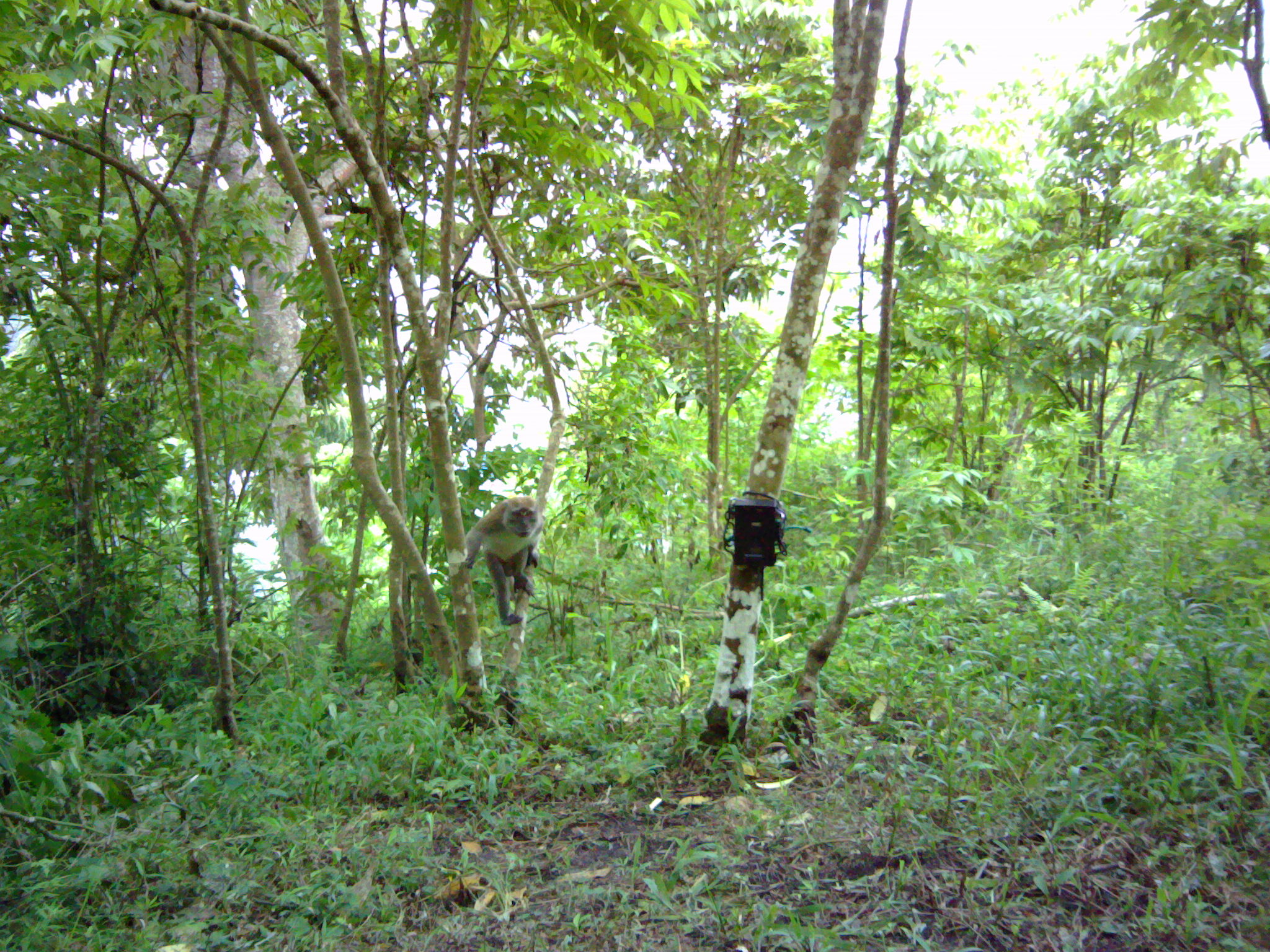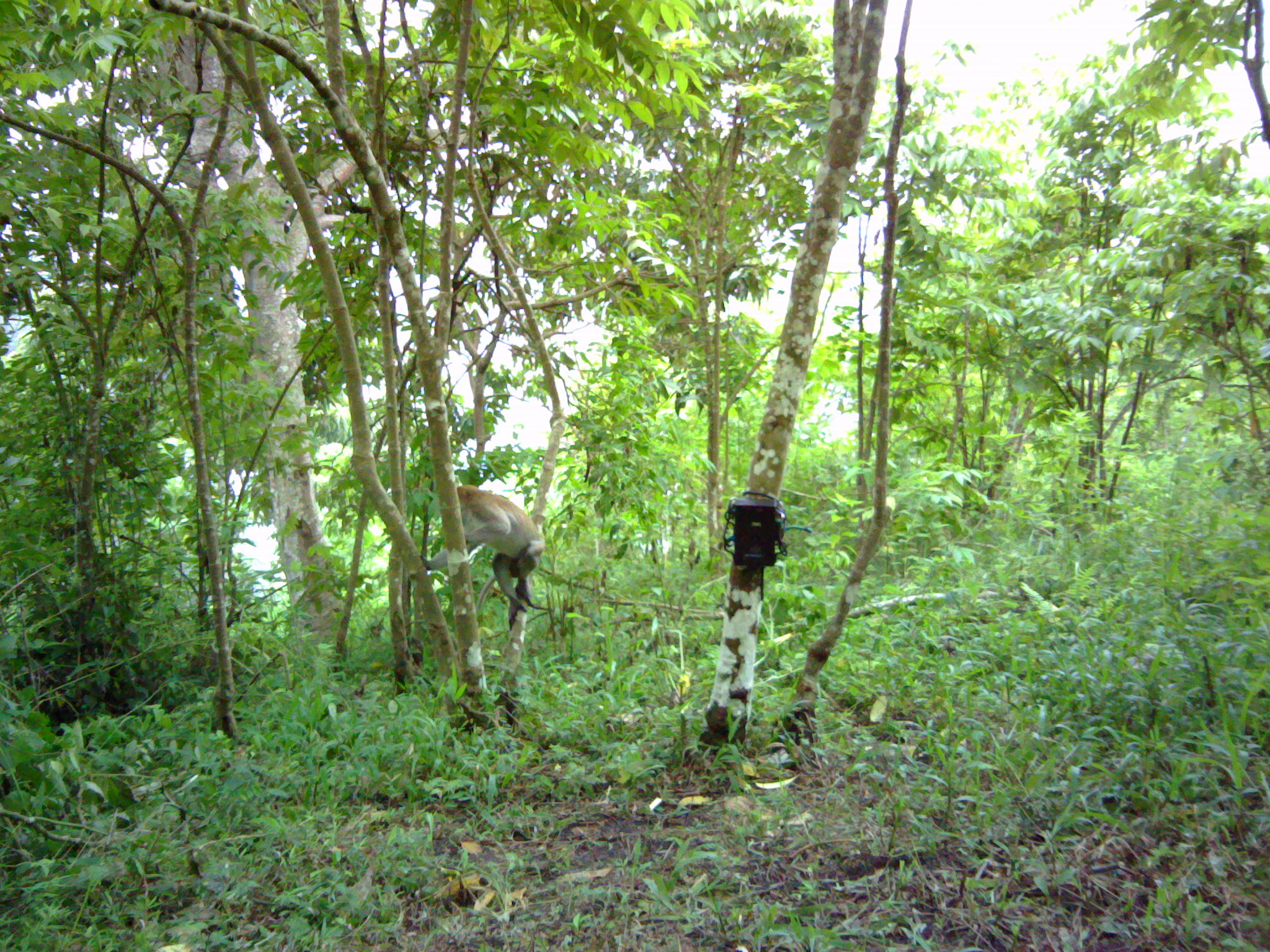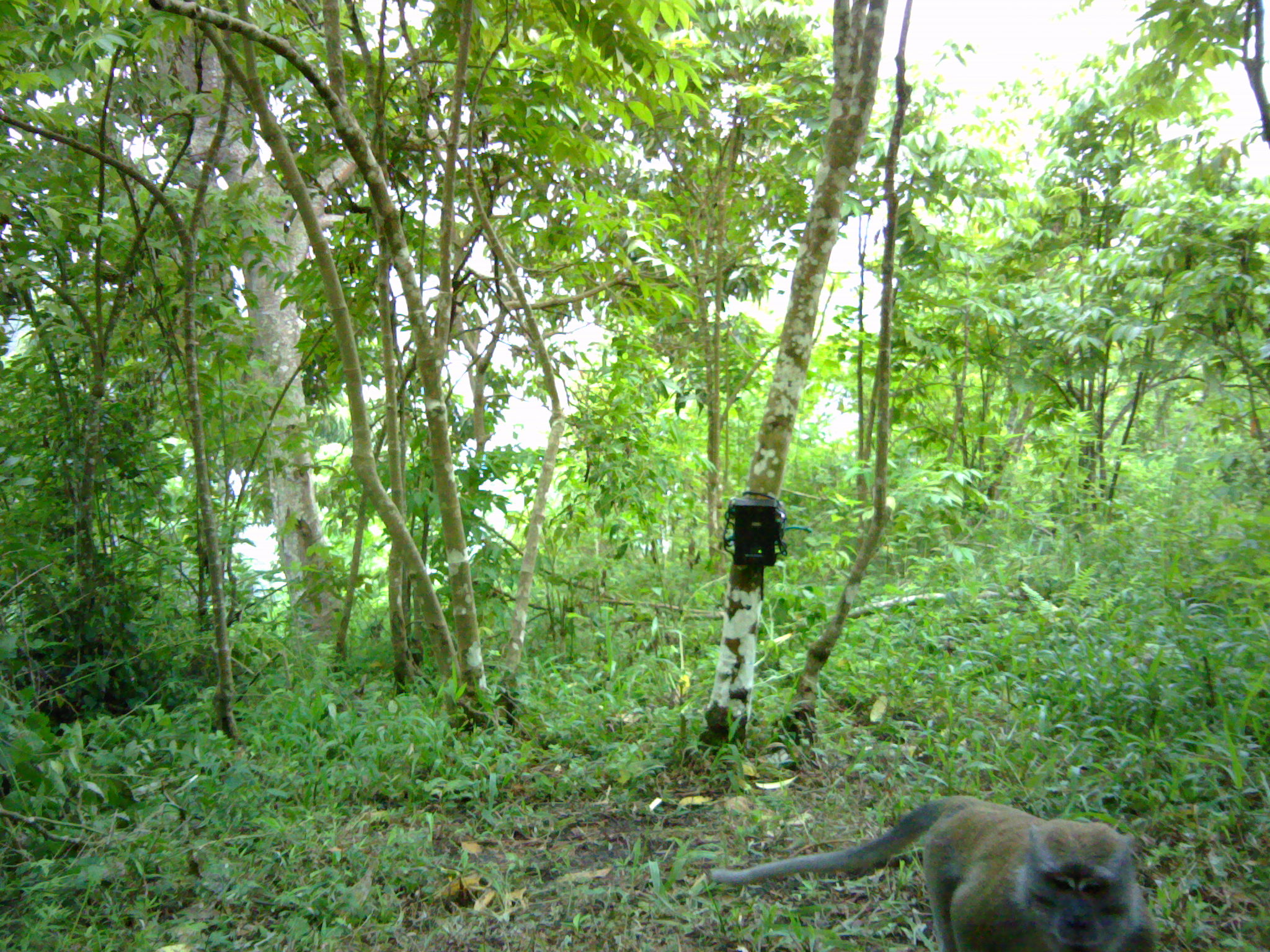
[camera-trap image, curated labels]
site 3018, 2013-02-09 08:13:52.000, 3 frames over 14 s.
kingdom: Animalia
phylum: Chordata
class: Mammalia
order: Primates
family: Cercopithecidae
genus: Macaca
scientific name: Macaca fascicularis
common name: crab-eating macaque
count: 1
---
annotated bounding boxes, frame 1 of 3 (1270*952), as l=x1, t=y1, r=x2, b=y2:
macaca fascicularis: l=464, t=495, r=542, b=626